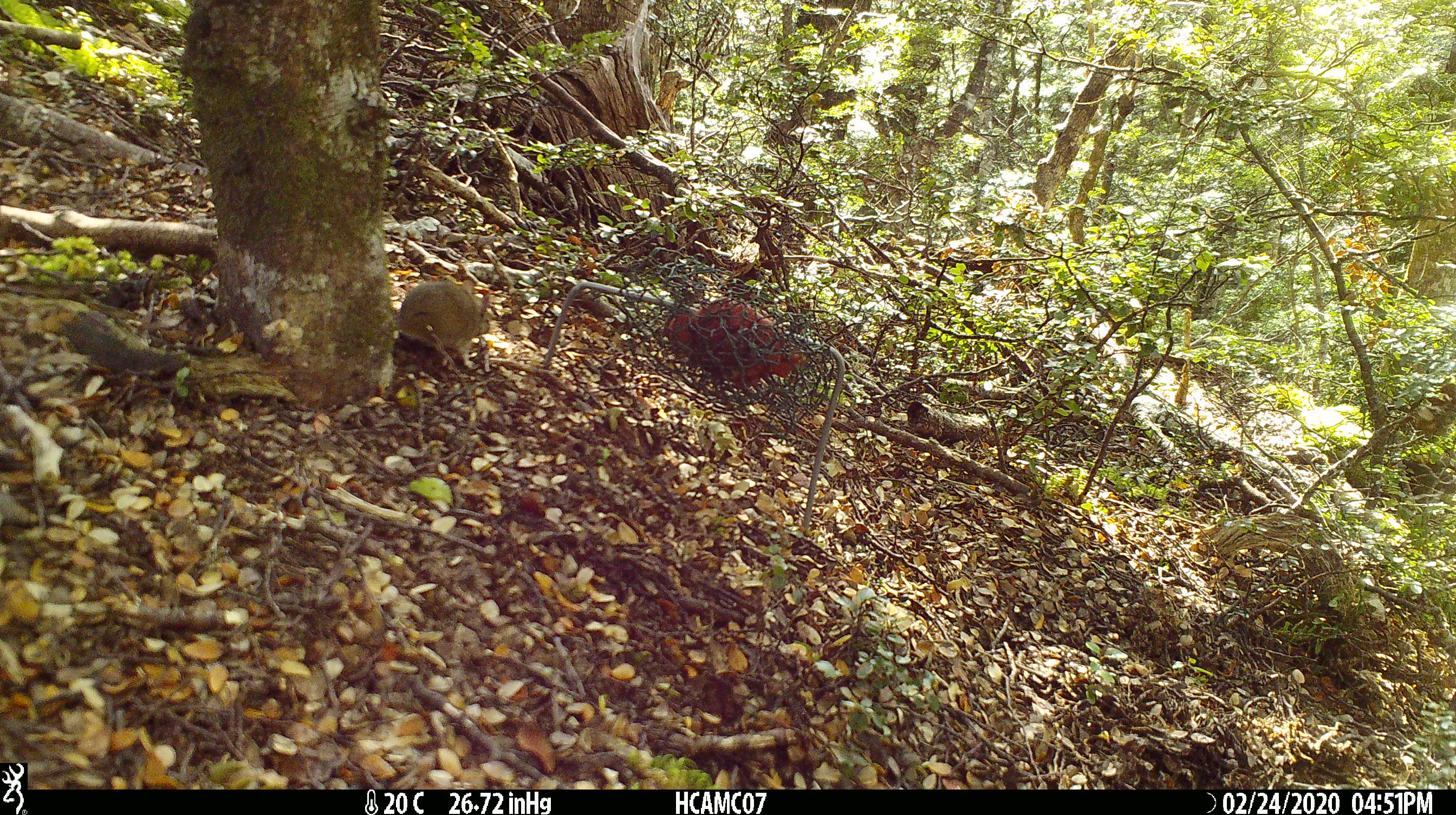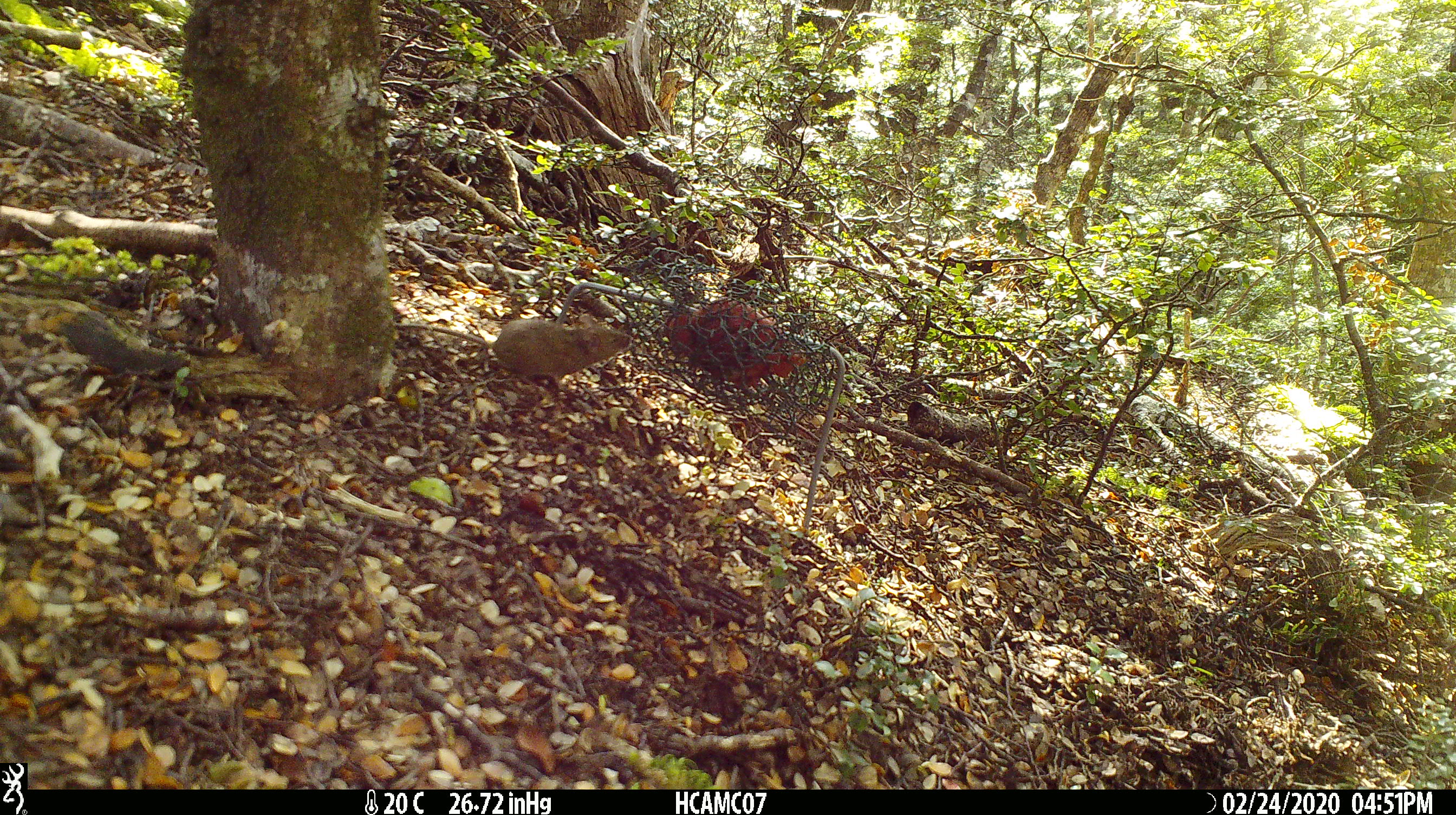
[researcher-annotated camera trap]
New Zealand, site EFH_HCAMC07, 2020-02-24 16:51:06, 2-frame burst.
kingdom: Animalia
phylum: Chordata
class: Mammalia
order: Rodentia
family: Muridae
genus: Mus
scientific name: Mus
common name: mouse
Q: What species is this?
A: Mouse (Mus).